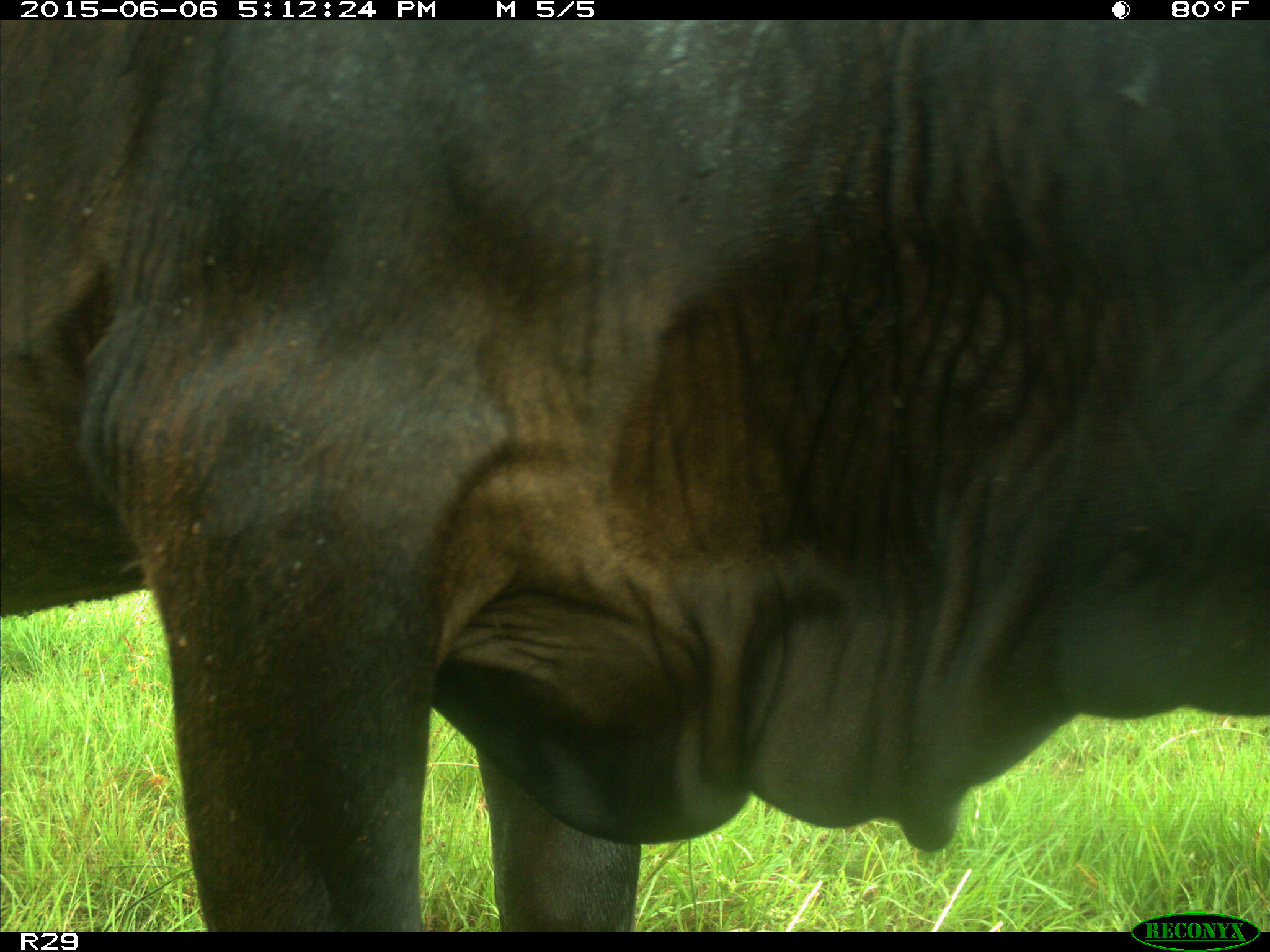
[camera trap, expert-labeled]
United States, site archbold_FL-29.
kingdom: Animalia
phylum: Chordata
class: Mammalia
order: Artiodactyla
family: Bovidae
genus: Bos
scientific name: Bos taurus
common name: domestic cow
Bos taurus (domestic cow).